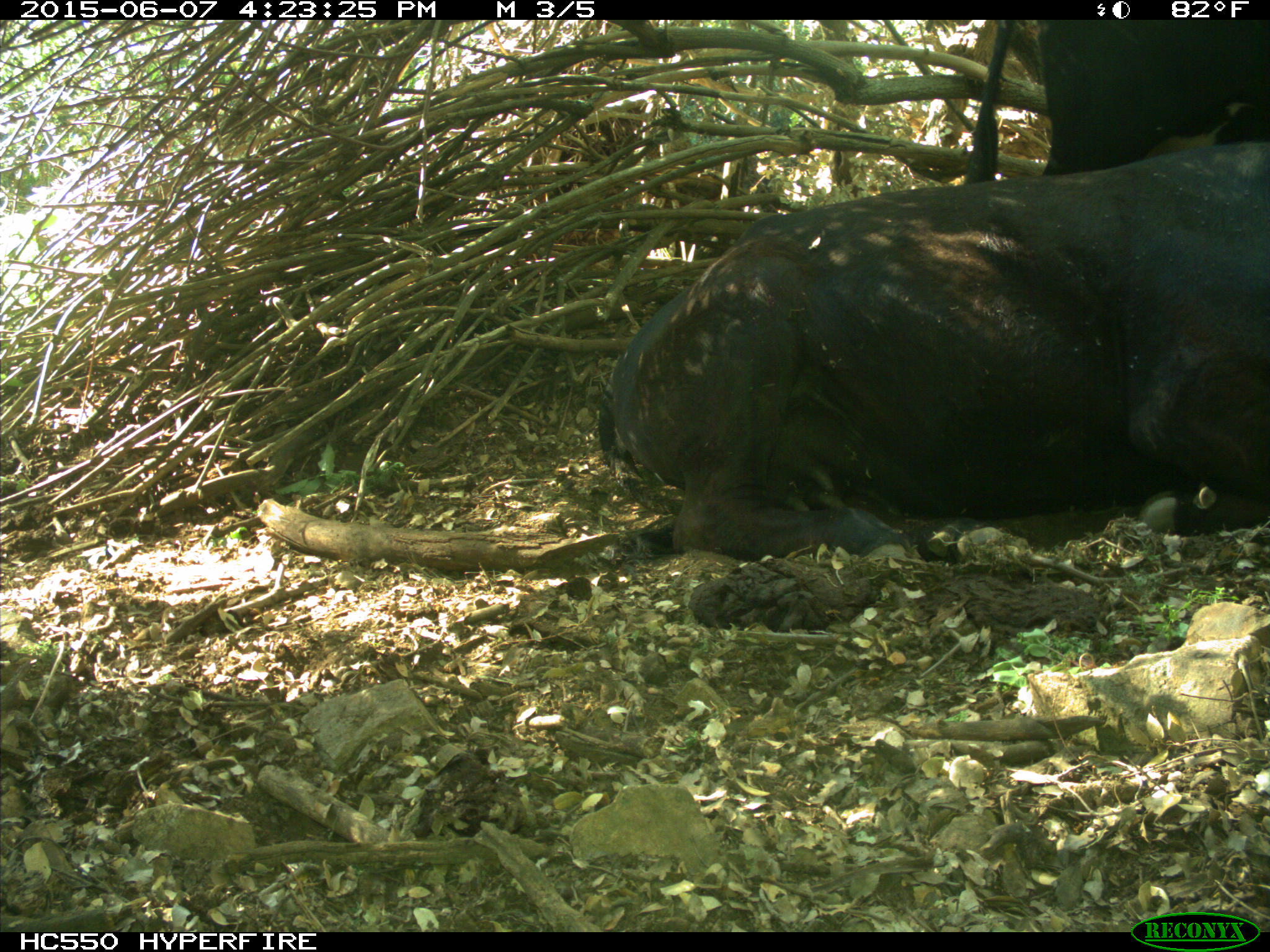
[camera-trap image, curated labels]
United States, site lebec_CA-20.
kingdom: Animalia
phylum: Chordata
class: Mammalia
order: Artiodactyla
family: Bovidae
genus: Bos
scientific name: Bos taurus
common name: domestic cow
Bos taurus (domestic cow).